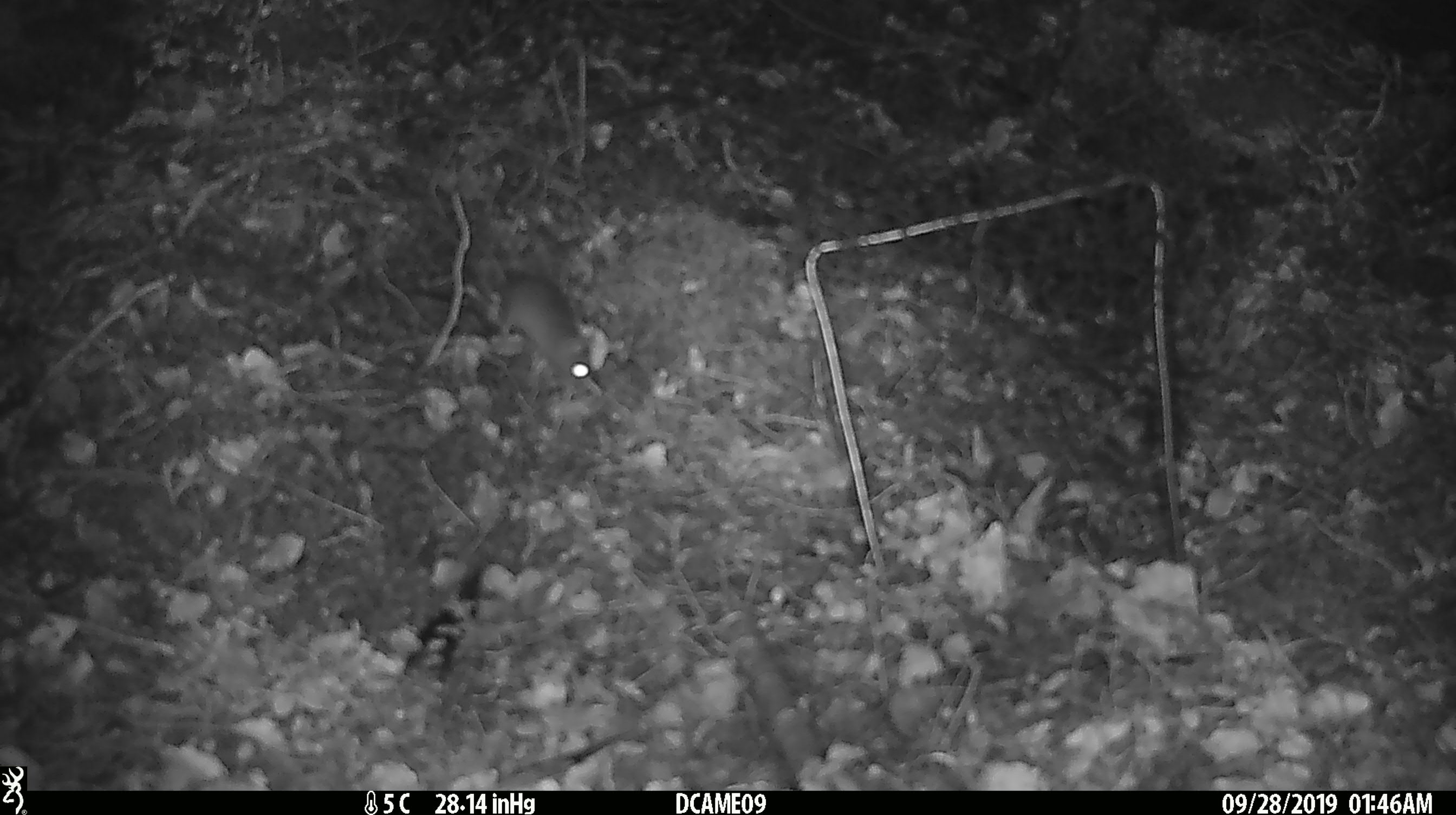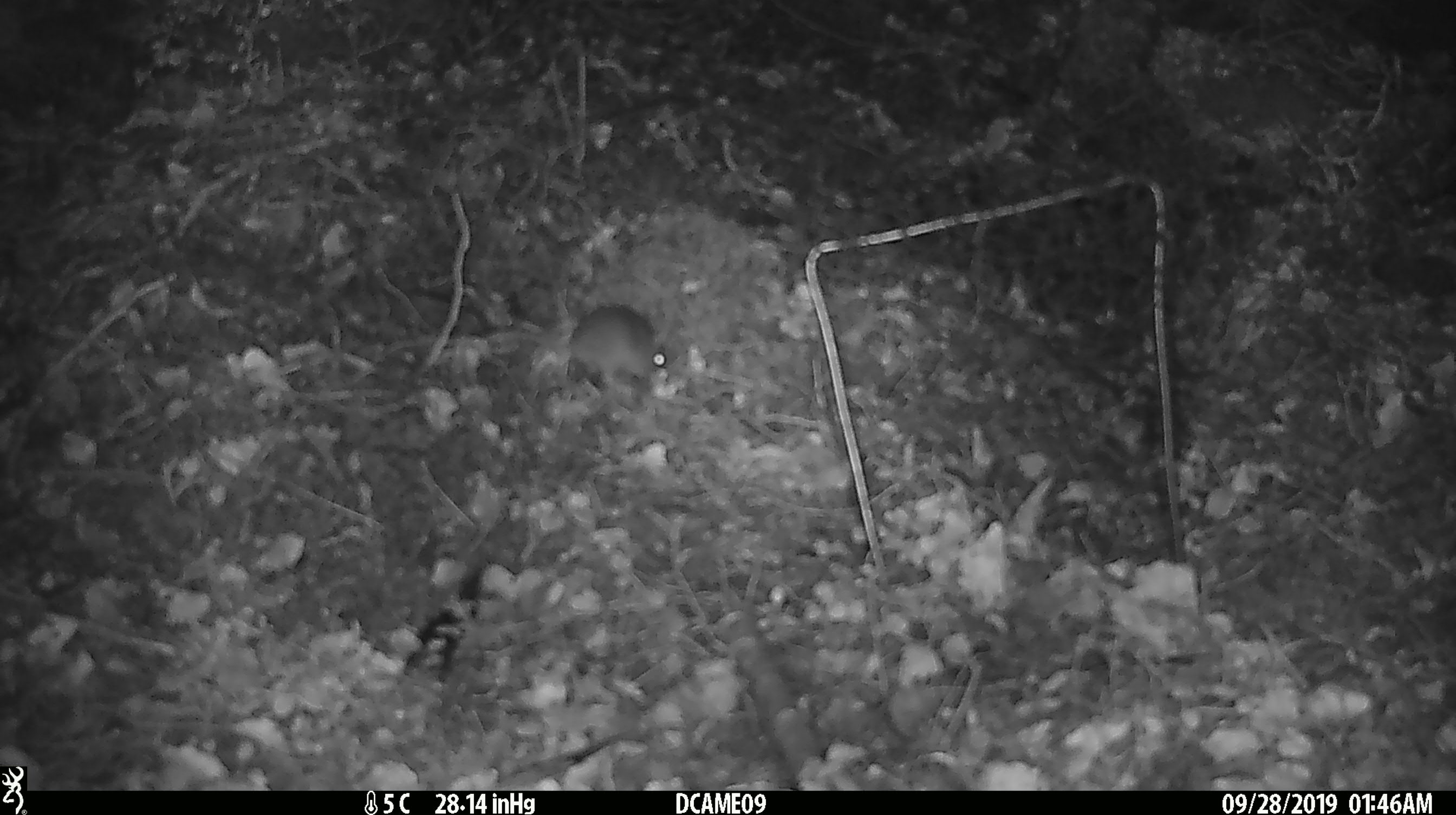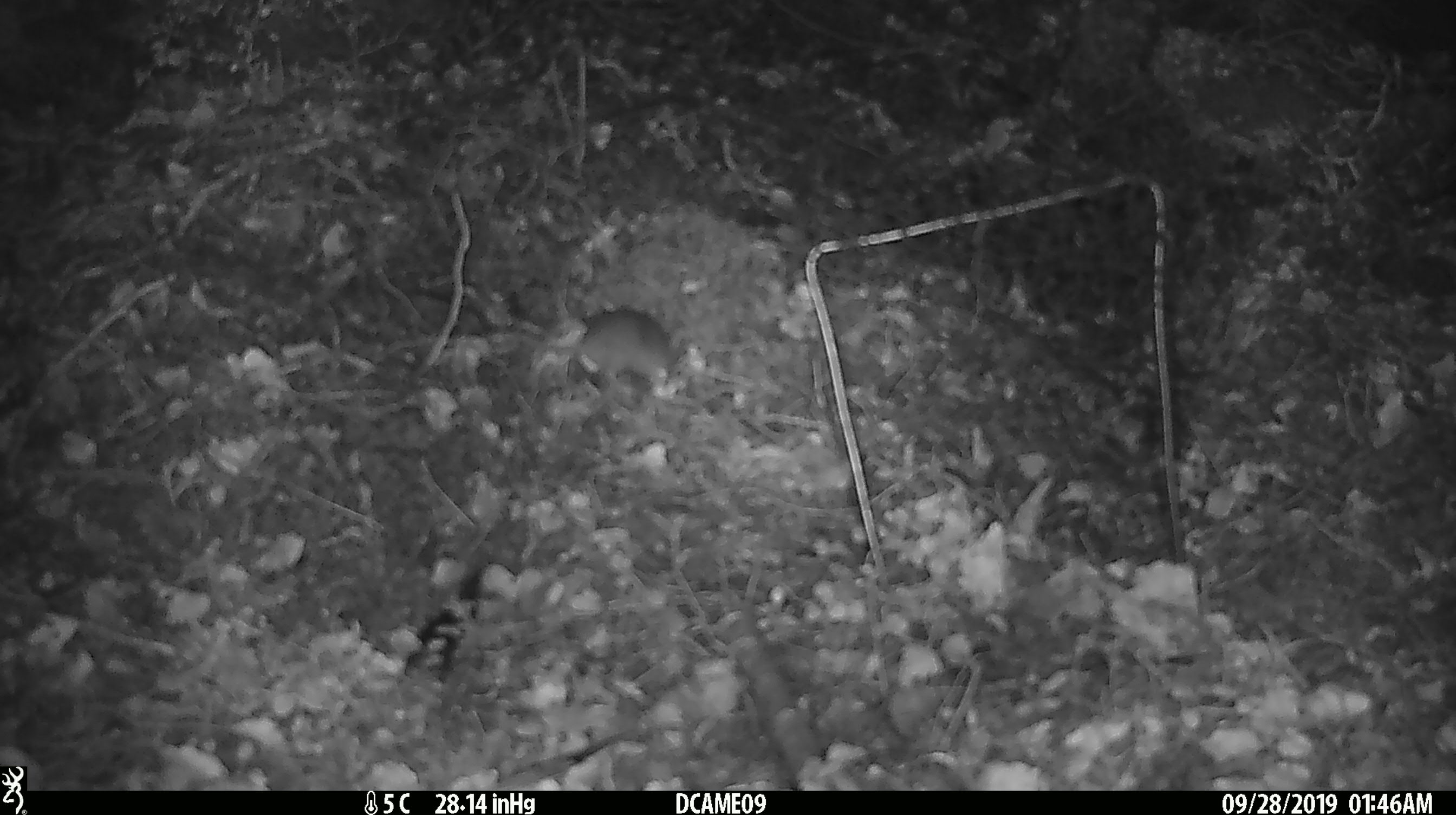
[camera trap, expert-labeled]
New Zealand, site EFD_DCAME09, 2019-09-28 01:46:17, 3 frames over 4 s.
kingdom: Animalia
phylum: Chordata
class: Mammalia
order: Rodentia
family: Muridae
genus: Mus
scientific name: Mus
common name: mouse